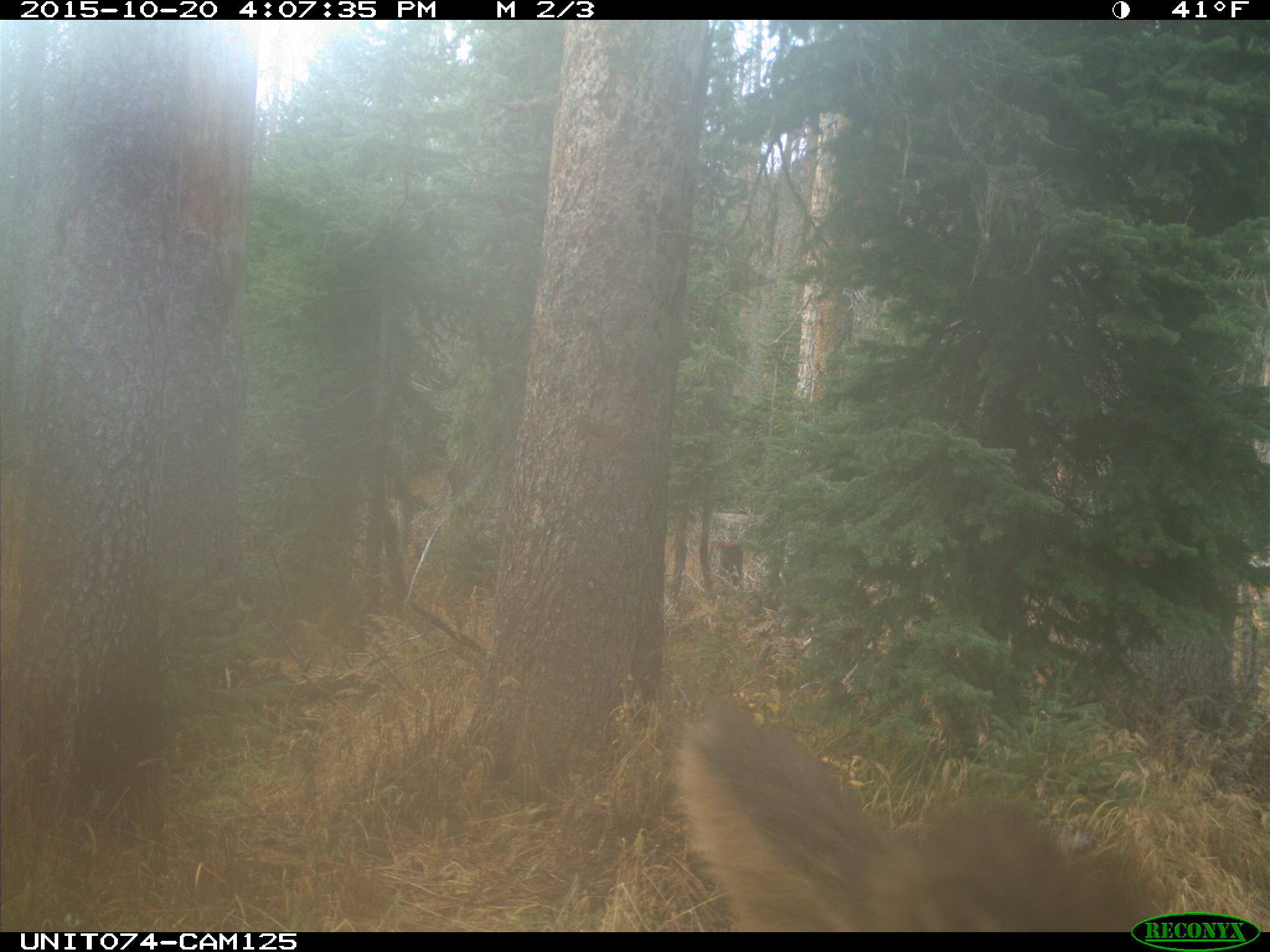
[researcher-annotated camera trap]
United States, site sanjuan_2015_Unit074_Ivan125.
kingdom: Animalia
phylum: Chordata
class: Mammalia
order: Artiodactyla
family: Cervidae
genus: Cervus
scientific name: Cervus elaphus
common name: red deer